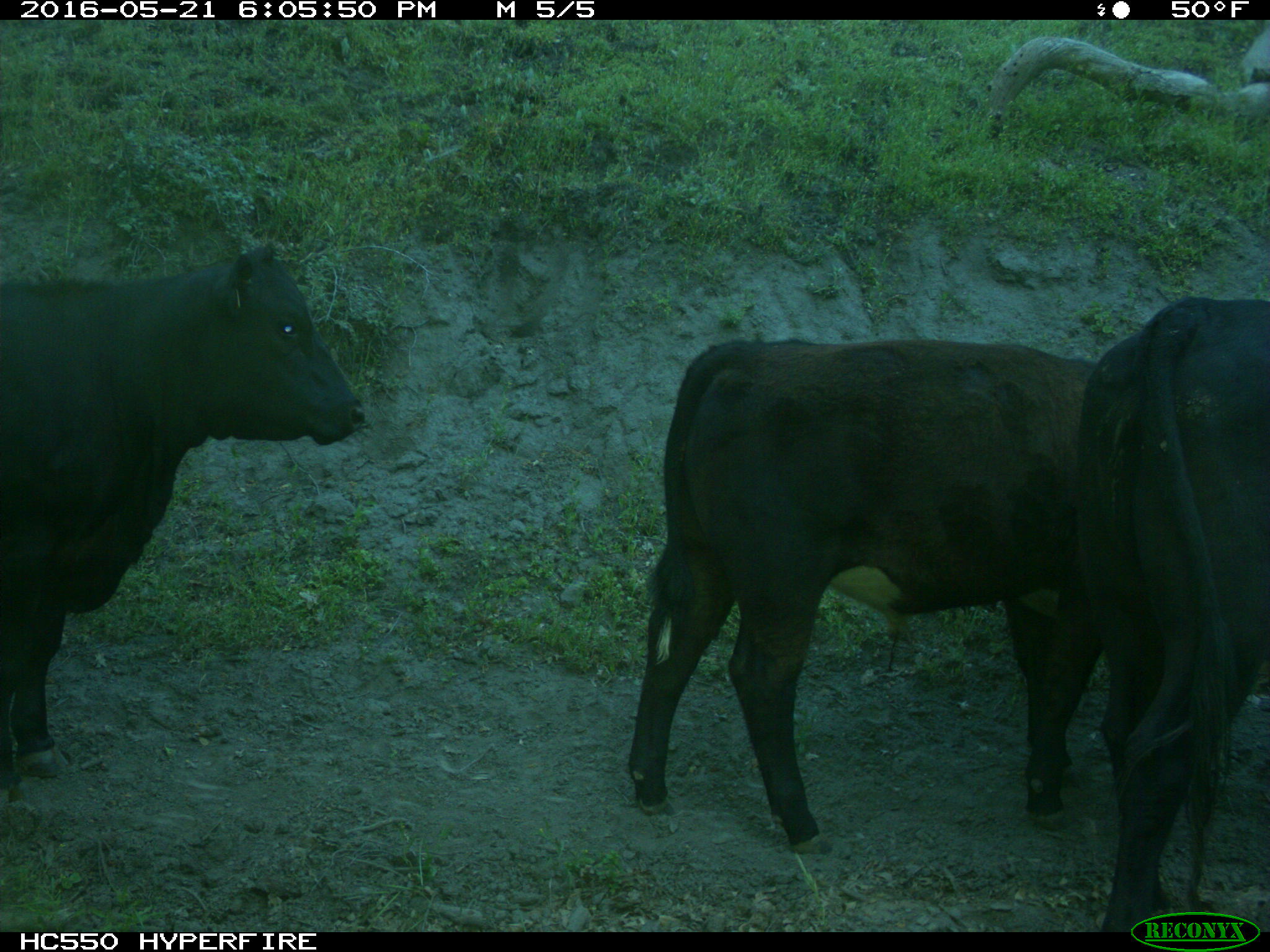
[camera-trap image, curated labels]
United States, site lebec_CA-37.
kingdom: Animalia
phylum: Chordata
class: Mammalia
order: Artiodactyla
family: Bovidae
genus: Bos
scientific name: Bos taurus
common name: domestic cow